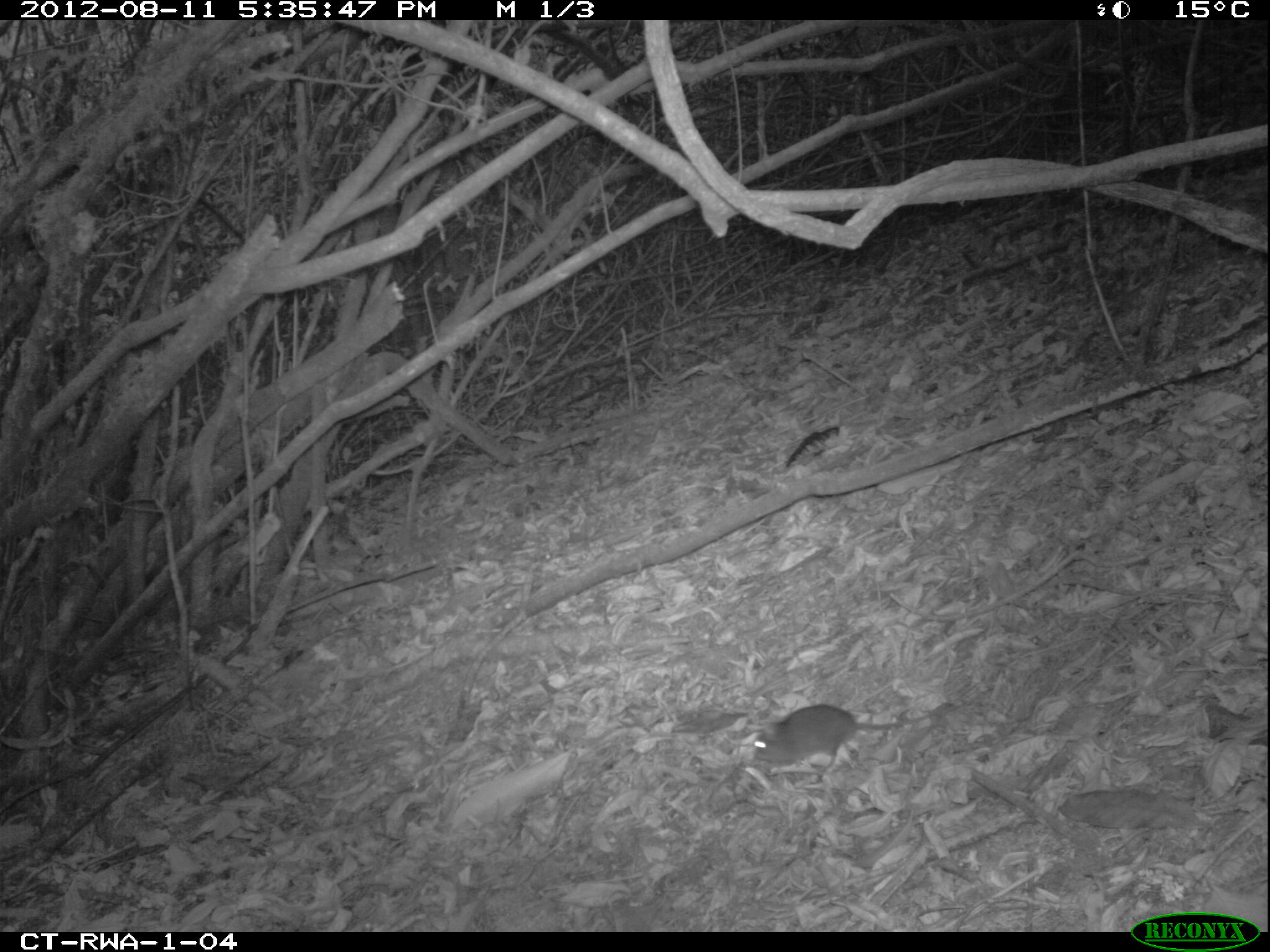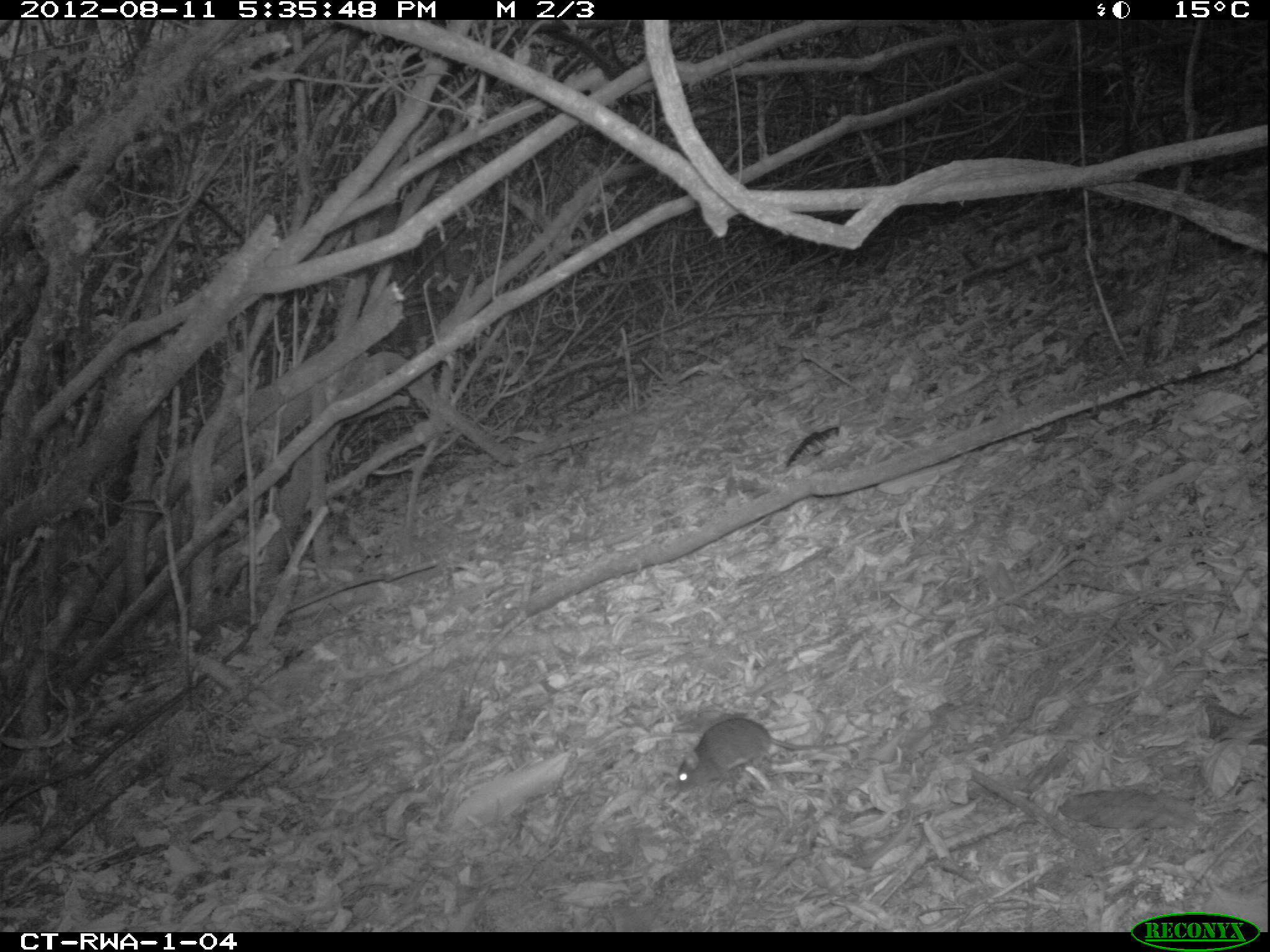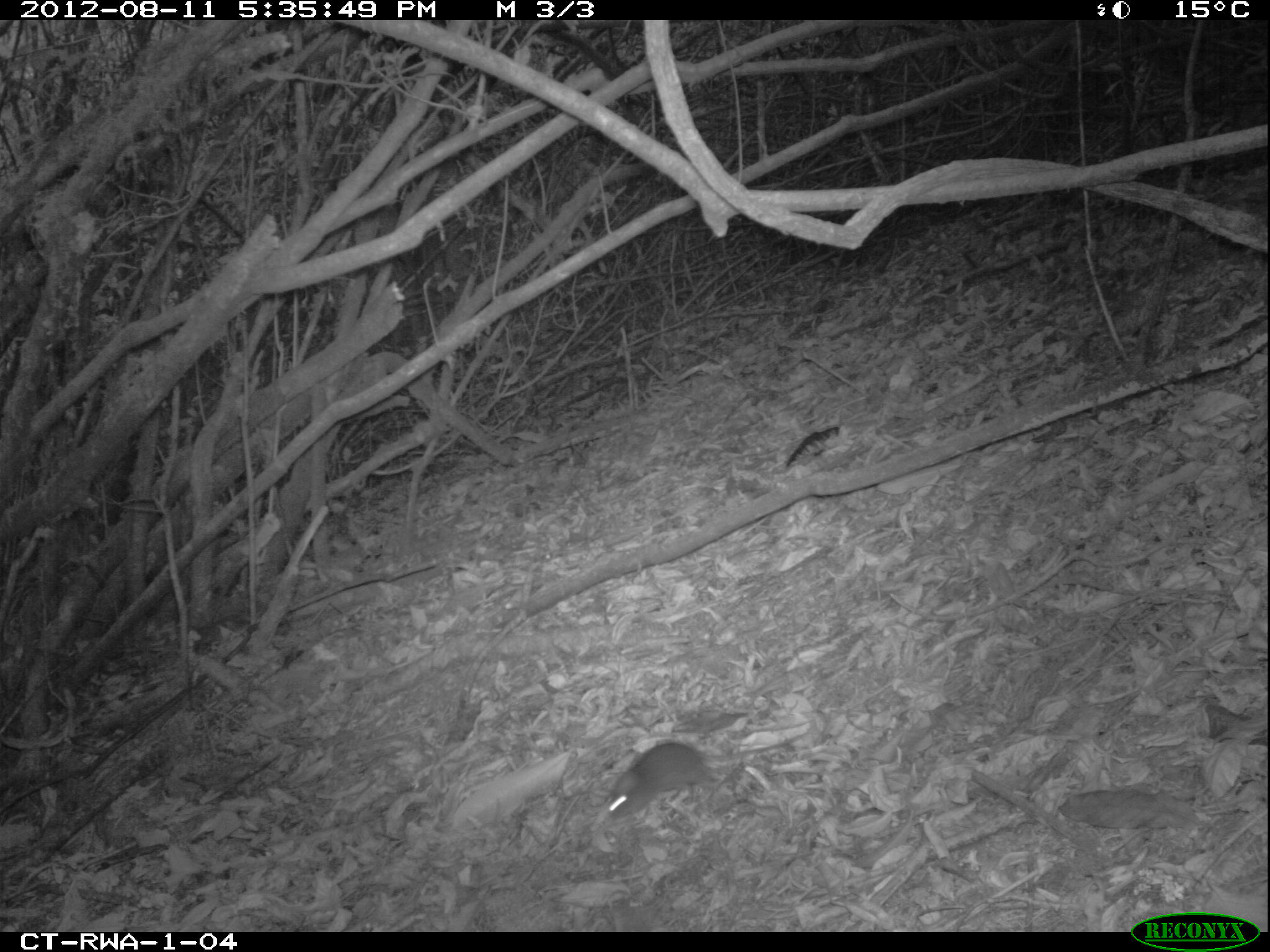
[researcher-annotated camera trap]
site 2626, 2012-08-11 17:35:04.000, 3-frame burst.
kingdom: Animalia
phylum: Chordata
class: Mammalia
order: Rodentia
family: Nesomyidae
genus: Cricetomys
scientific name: Cricetomys gambianus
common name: african giant pouched rat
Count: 1.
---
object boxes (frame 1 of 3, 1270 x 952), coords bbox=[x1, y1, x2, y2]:
cricetomys gambianus: bbox=[752, 703, 945, 784]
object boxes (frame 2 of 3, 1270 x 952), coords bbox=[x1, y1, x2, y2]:
cricetomys gambianus: bbox=[676, 717, 868, 794]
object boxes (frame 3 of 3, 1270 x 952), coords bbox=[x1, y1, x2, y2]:
cricetomys gambianus: bbox=[602, 738, 790, 822]